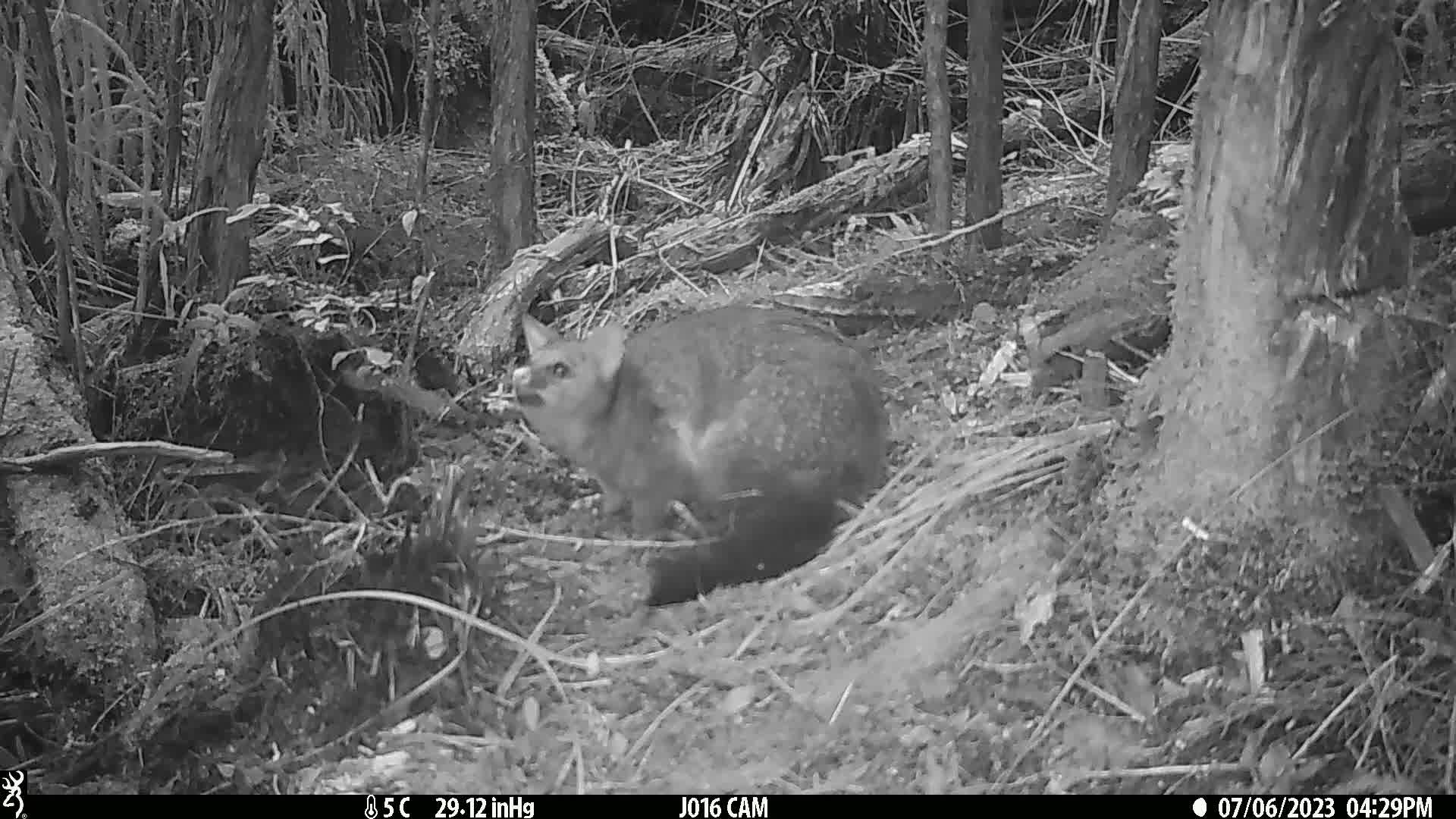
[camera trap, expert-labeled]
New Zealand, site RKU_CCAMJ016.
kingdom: Animalia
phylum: Chordata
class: Mammalia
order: Diprotodontia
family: Phalangeridae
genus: Trichosurus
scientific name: Trichosurus vulpecula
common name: common brushtail possum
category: possum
Possum (common brushtail possum) (Trichosurus vulpecula).